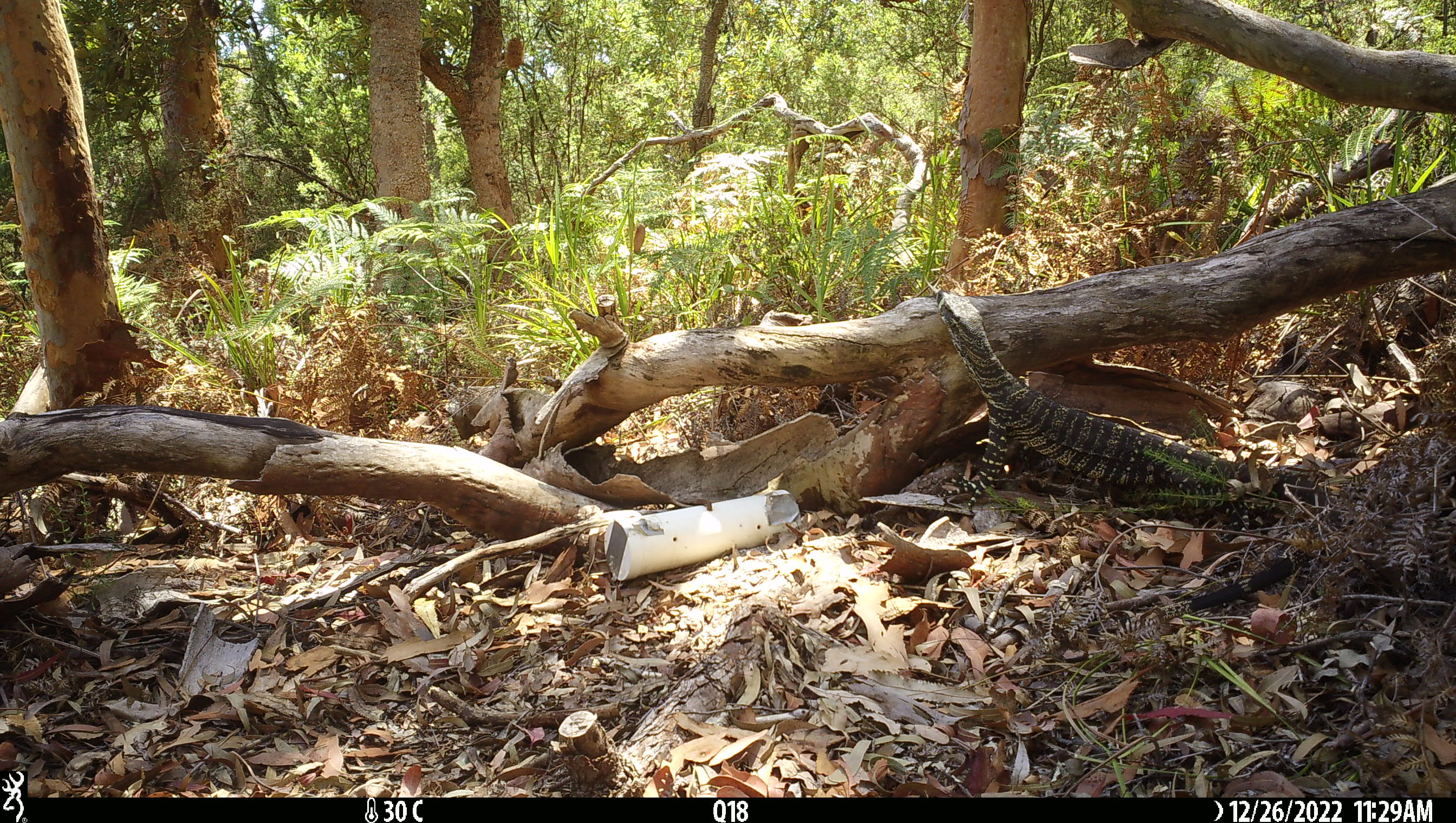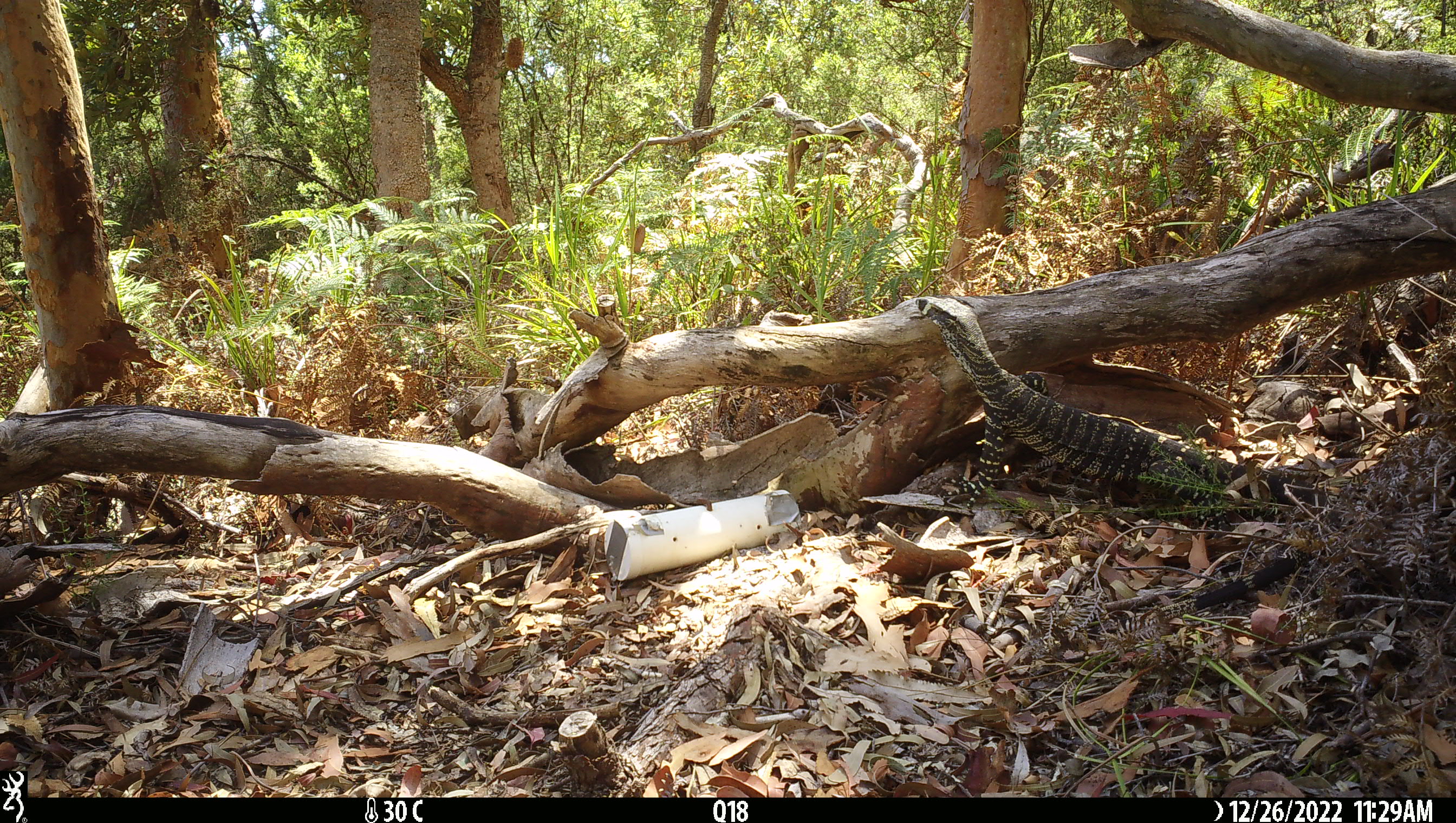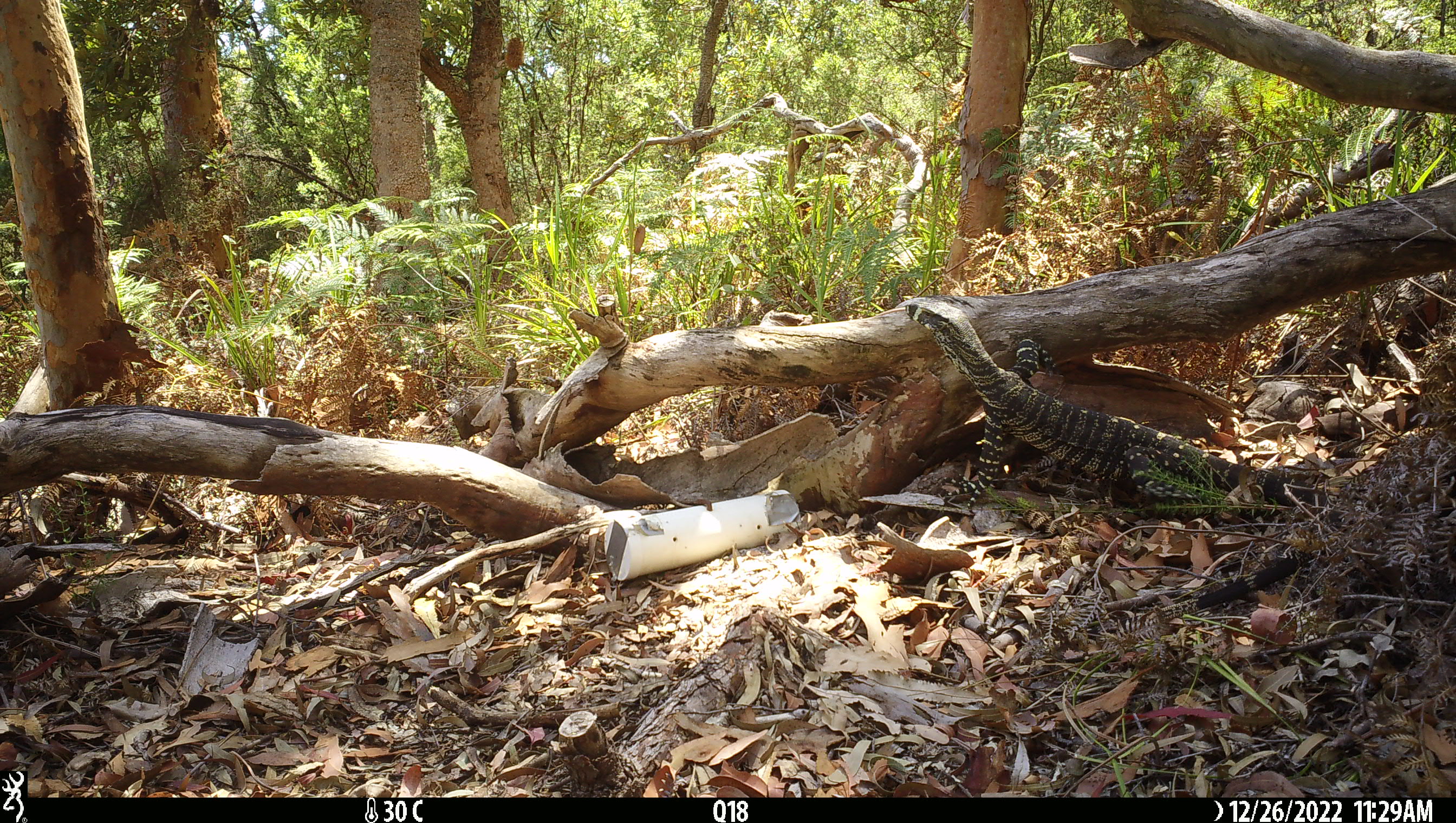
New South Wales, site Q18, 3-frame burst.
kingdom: Animalia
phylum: Chordata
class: Reptilia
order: Squamata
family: Varanidae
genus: Varanus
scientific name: Varanus varius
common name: lace monitor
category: goanna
Goanna (lace monitor) (Varanus varius).